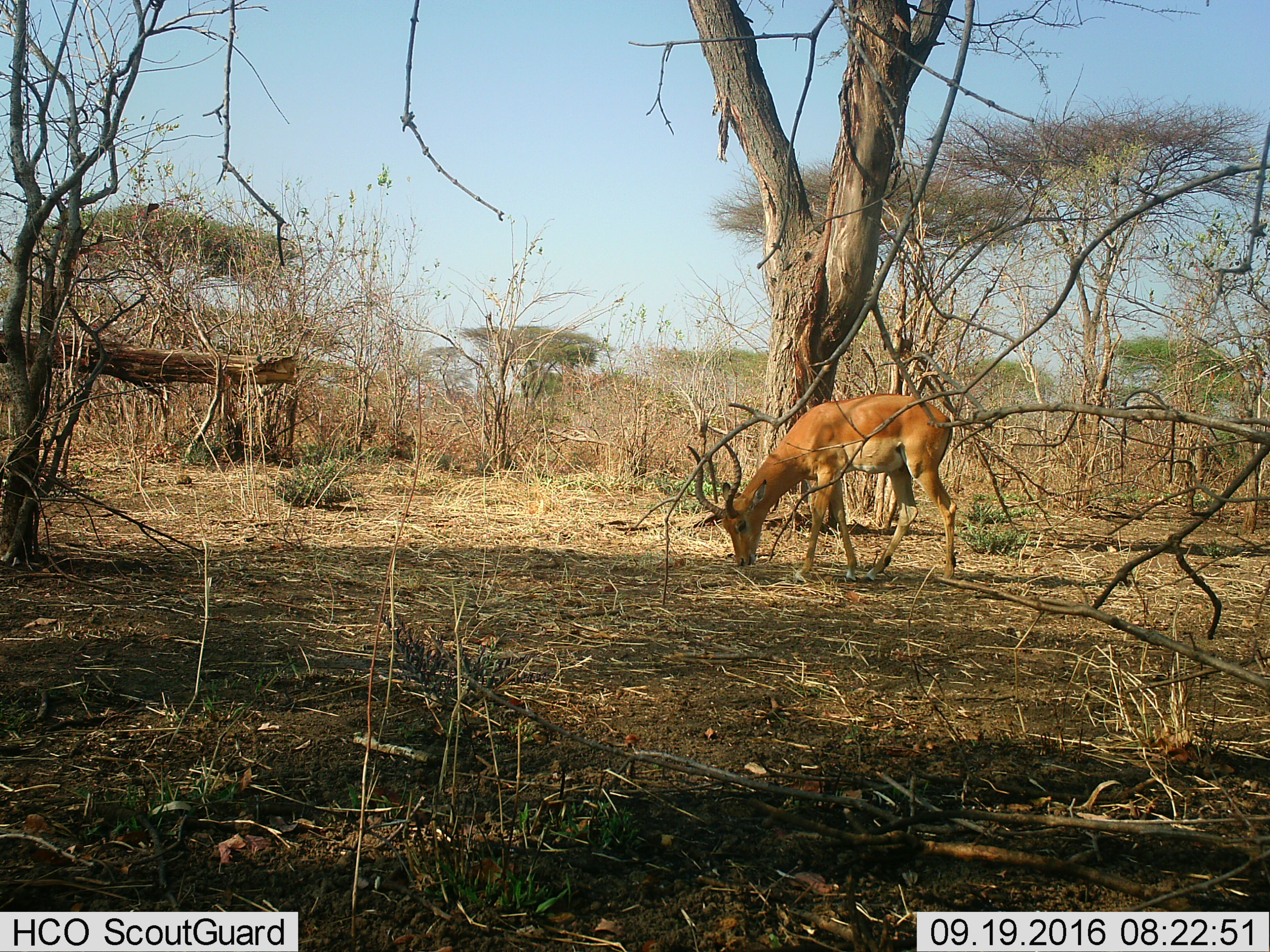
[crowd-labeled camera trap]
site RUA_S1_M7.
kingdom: Animalia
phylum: Chordata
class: Mammalia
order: Artiodactyla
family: Bovidae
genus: Aepyceros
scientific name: Aepyceros melampus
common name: impala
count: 1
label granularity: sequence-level